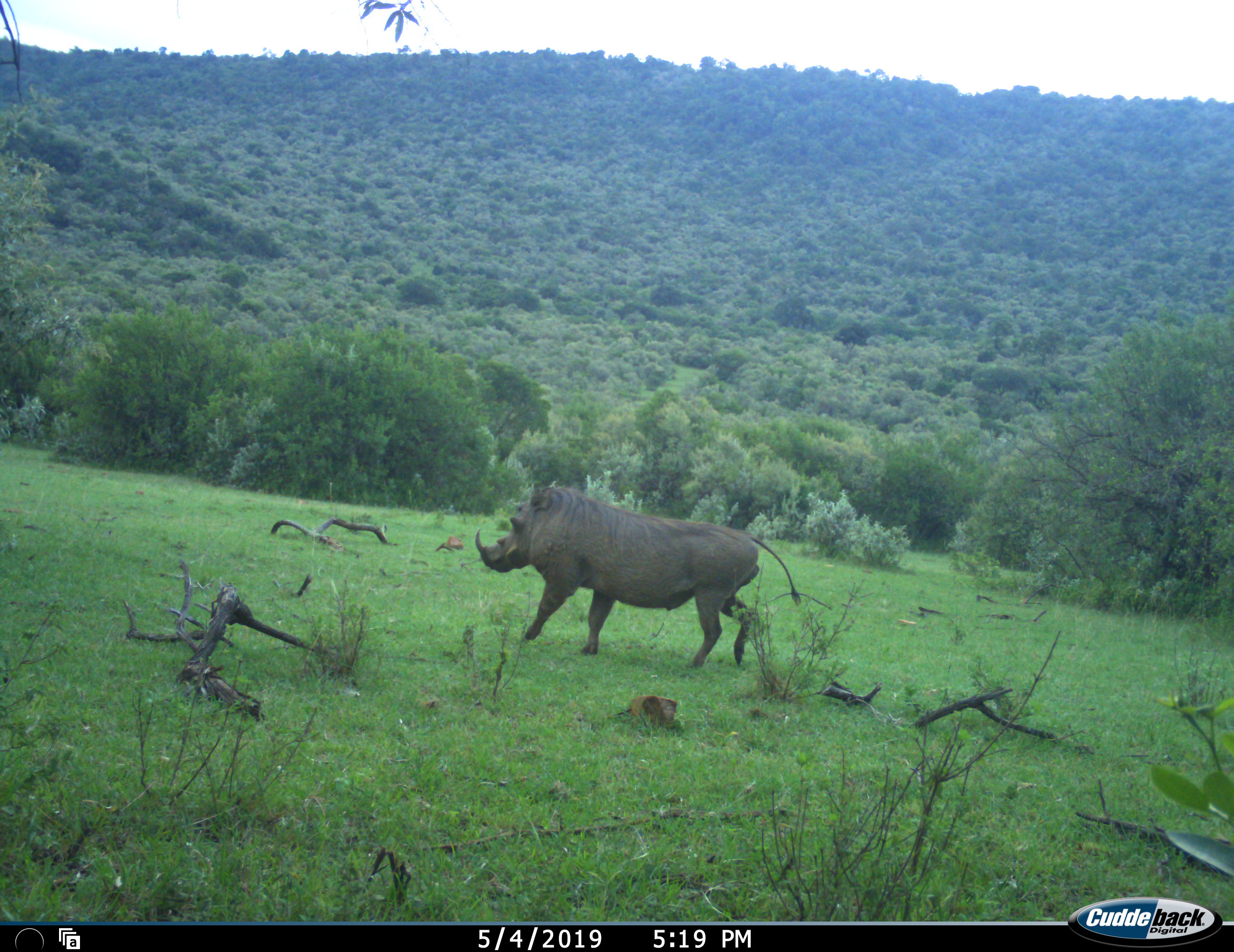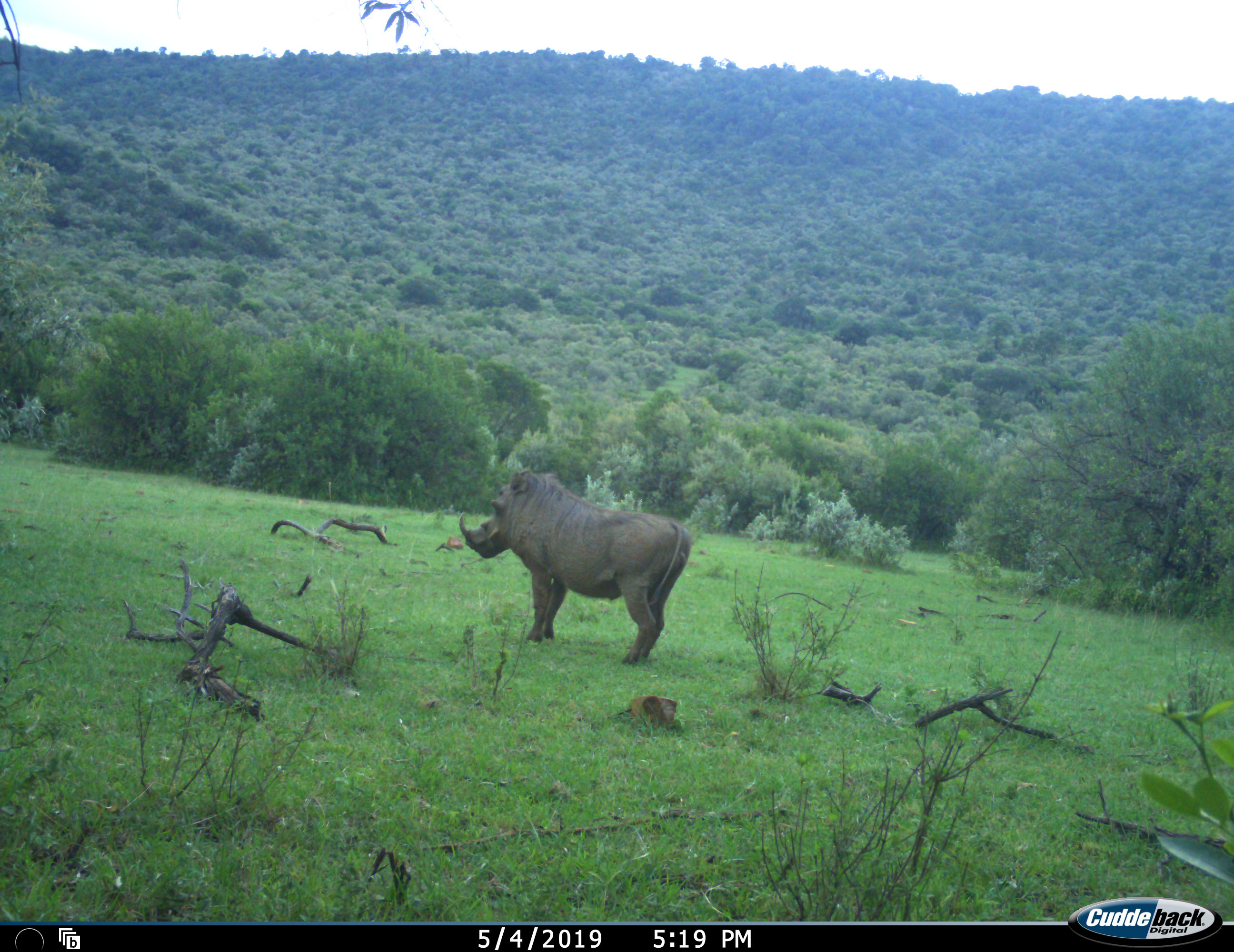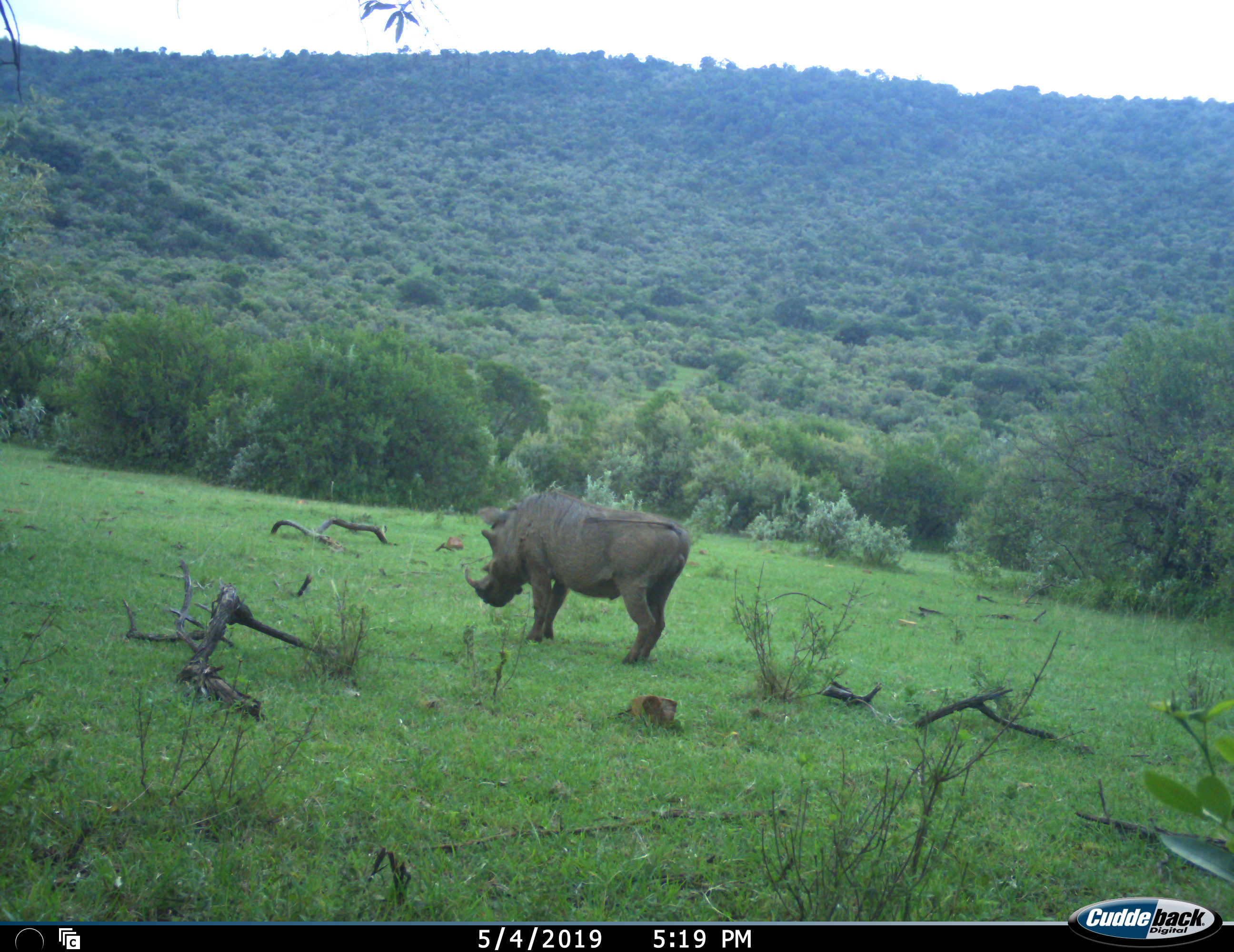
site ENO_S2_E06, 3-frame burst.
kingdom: Animalia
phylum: Chordata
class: Mammalia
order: Artiodactyla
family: Suidae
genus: Phacochoerus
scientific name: Phacochoerus africanus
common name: warthog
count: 1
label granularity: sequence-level